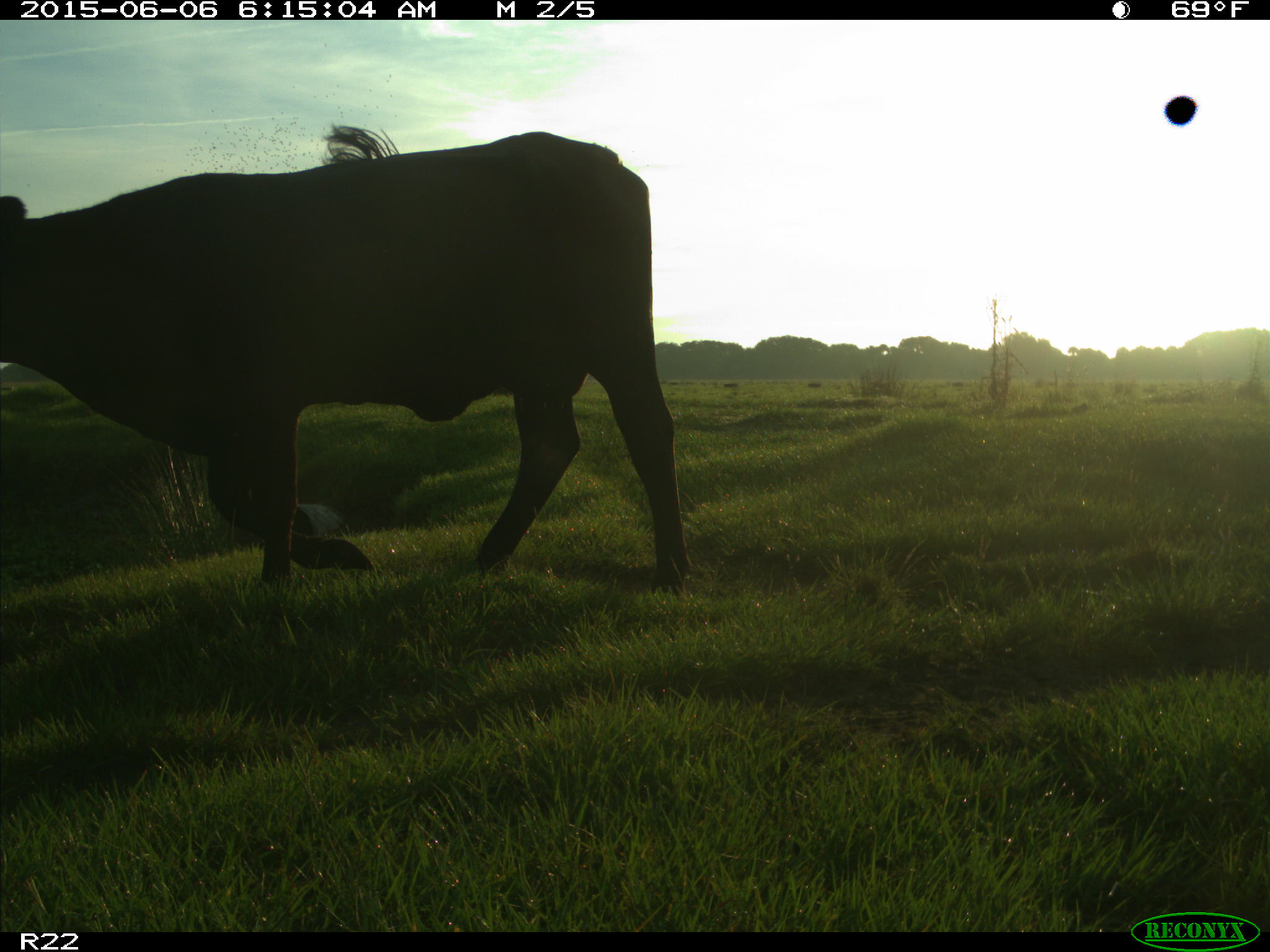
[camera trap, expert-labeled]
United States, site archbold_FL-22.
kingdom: Animalia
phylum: Chordata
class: Mammalia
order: Artiodactyla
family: Bovidae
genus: Bos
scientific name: Bos taurus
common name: domestic cow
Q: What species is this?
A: Bos taurus (domestic cow).